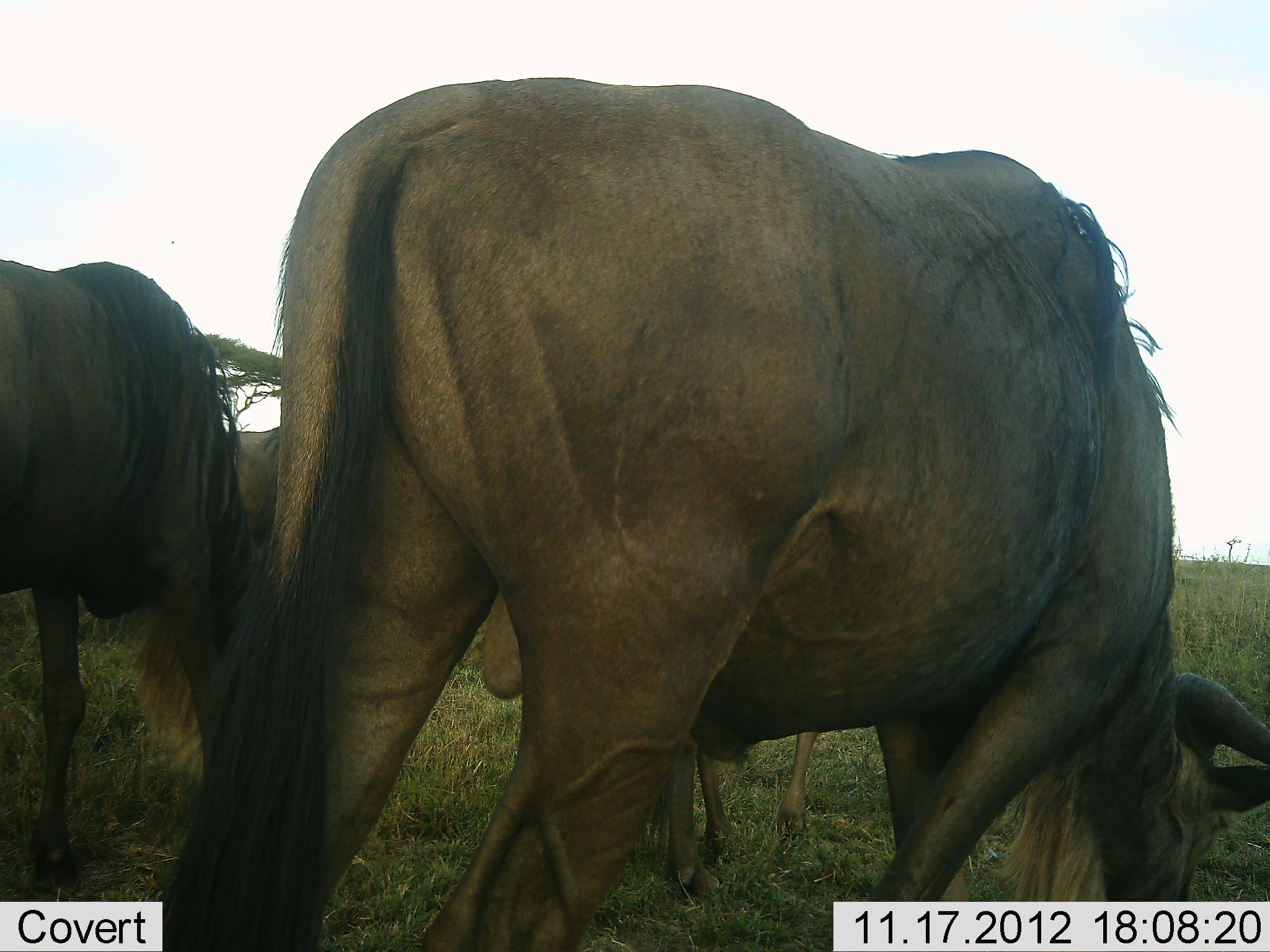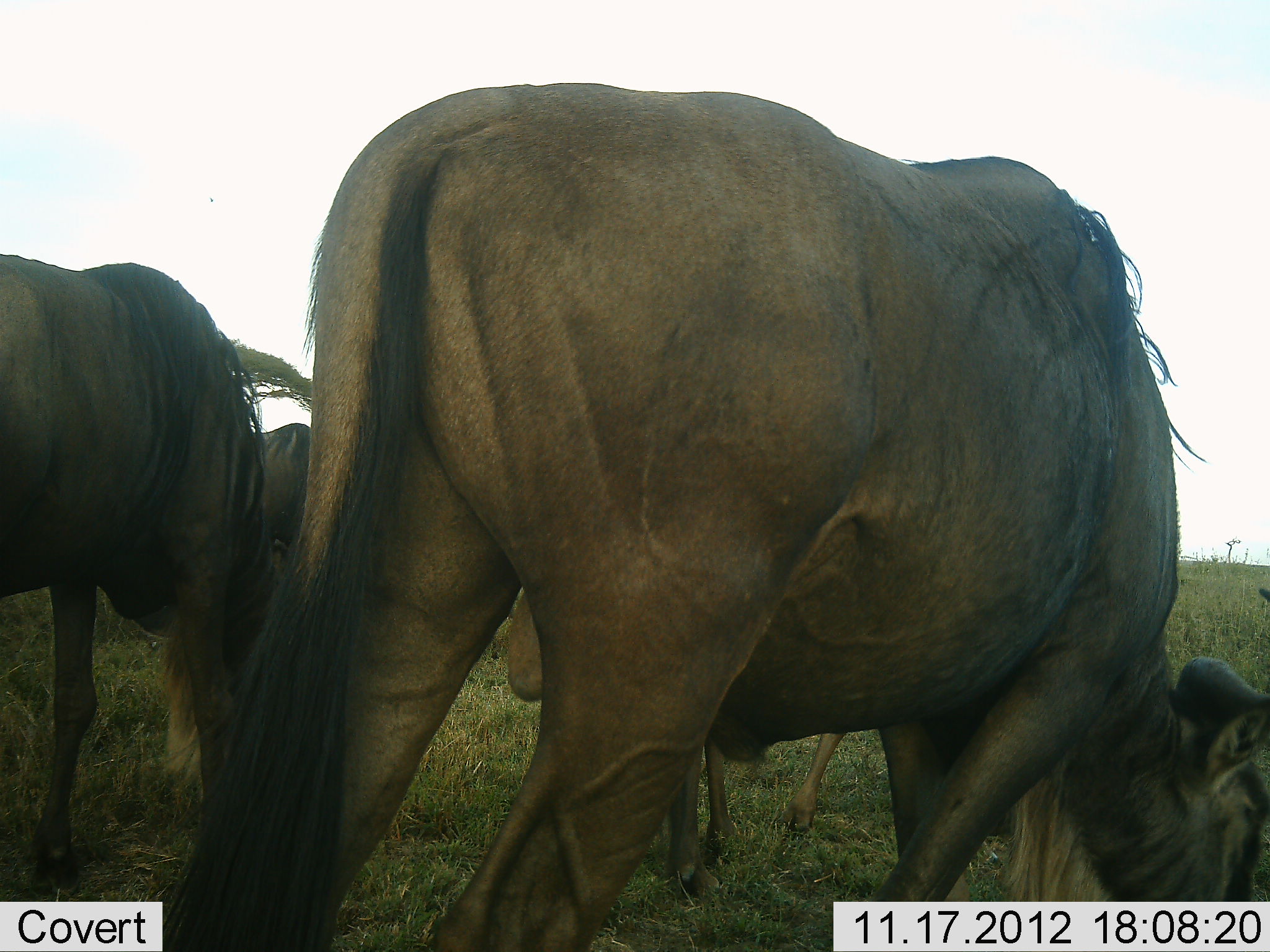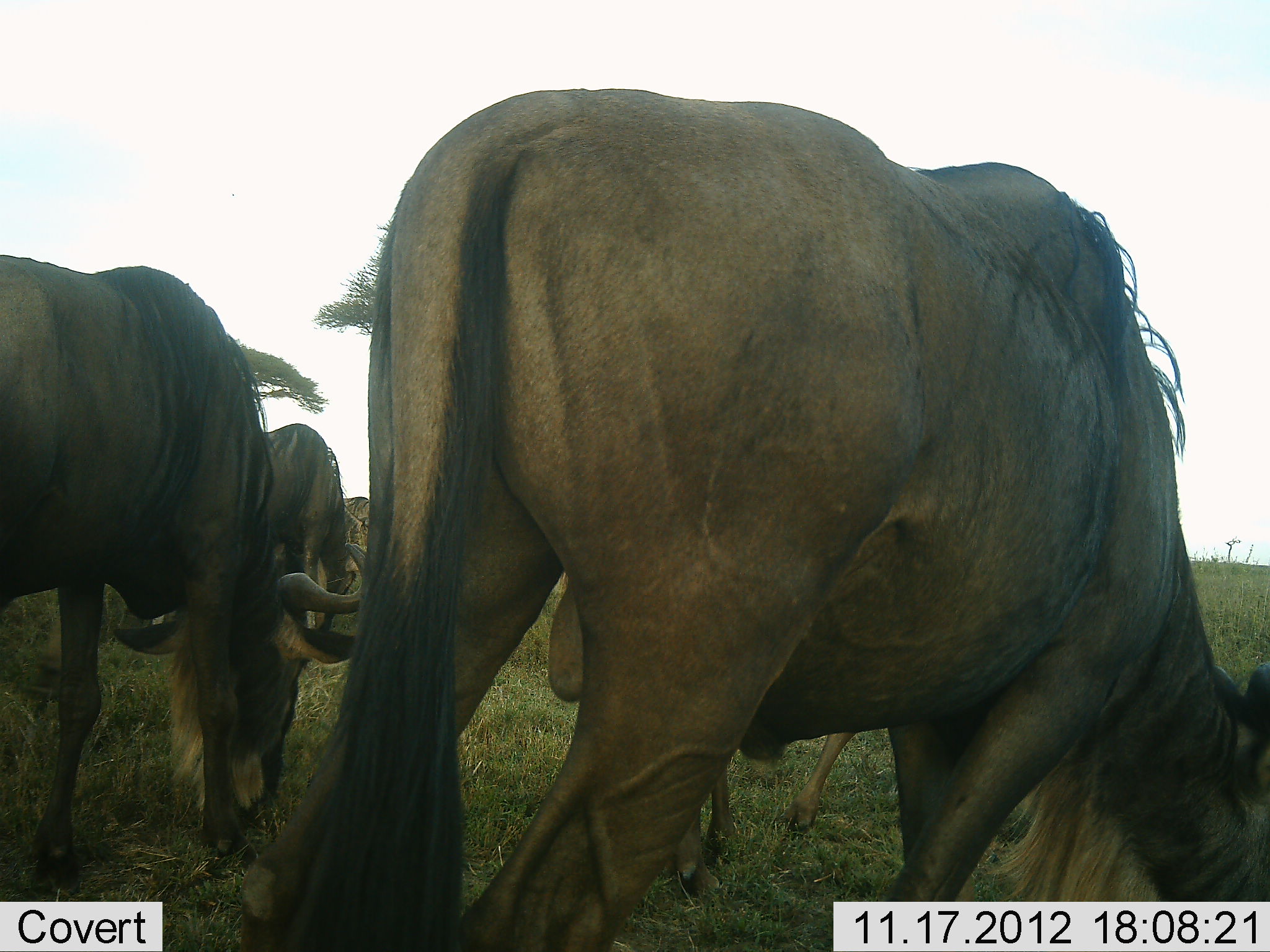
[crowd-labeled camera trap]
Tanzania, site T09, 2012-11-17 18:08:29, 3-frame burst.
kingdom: Animalia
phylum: Chordata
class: Mammalia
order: Artiodactyla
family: Bovidae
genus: Connochaetes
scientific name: Connochaetes taurinus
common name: blue wildebeest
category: wildebeest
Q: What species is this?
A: Wildebeest (blue wildebeest) (Connochaetes taurinus).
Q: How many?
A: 4.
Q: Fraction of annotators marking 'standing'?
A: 20%.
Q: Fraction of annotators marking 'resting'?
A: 0%.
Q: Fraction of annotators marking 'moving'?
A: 0%.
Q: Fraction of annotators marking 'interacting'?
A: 0%.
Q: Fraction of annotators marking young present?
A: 10%.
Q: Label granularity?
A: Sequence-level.